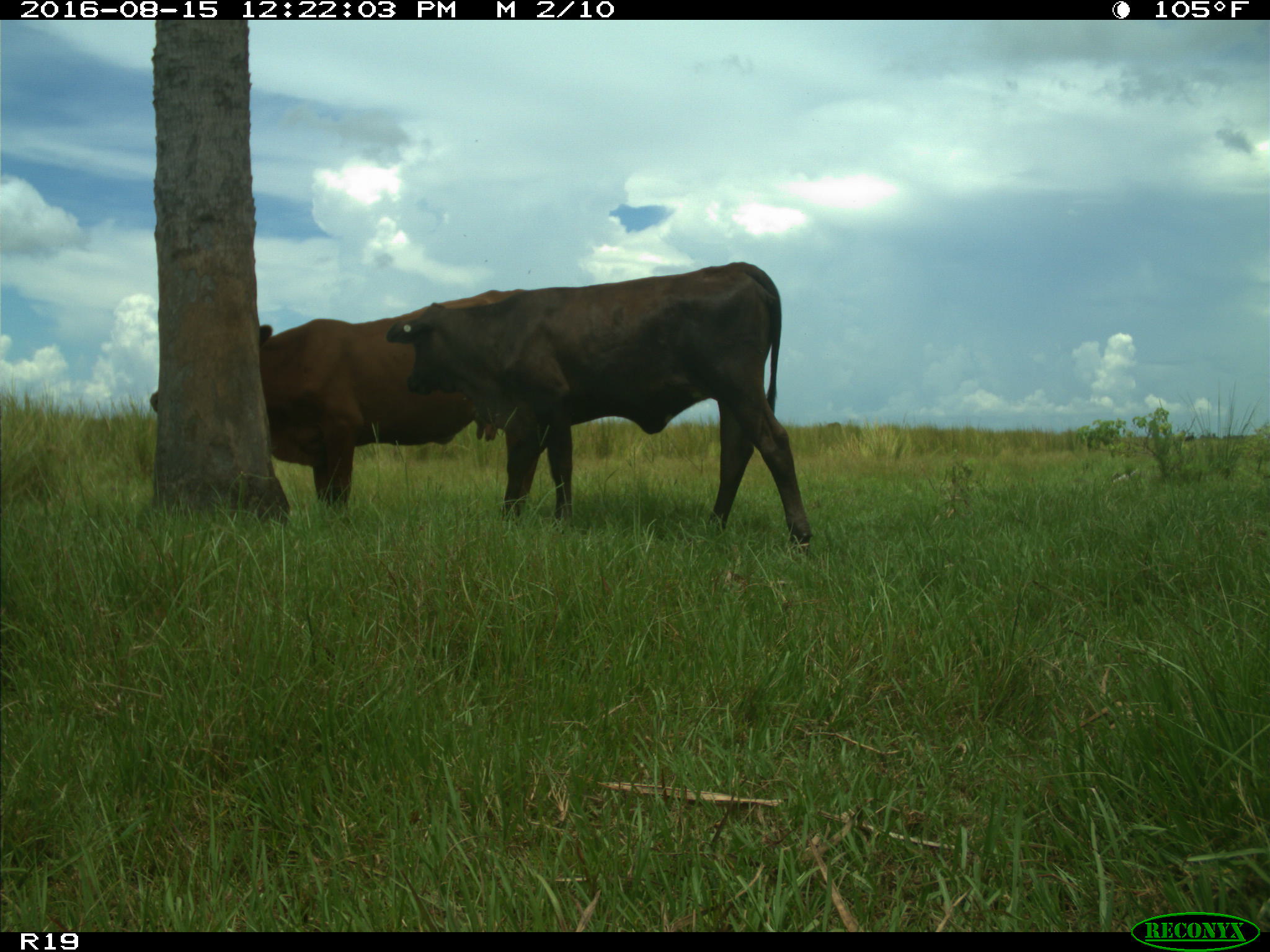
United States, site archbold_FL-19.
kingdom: Animalia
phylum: Chordata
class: Mammalia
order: Artiodactyla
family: Bovidae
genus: Bos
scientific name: Bos taurus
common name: domestic cow